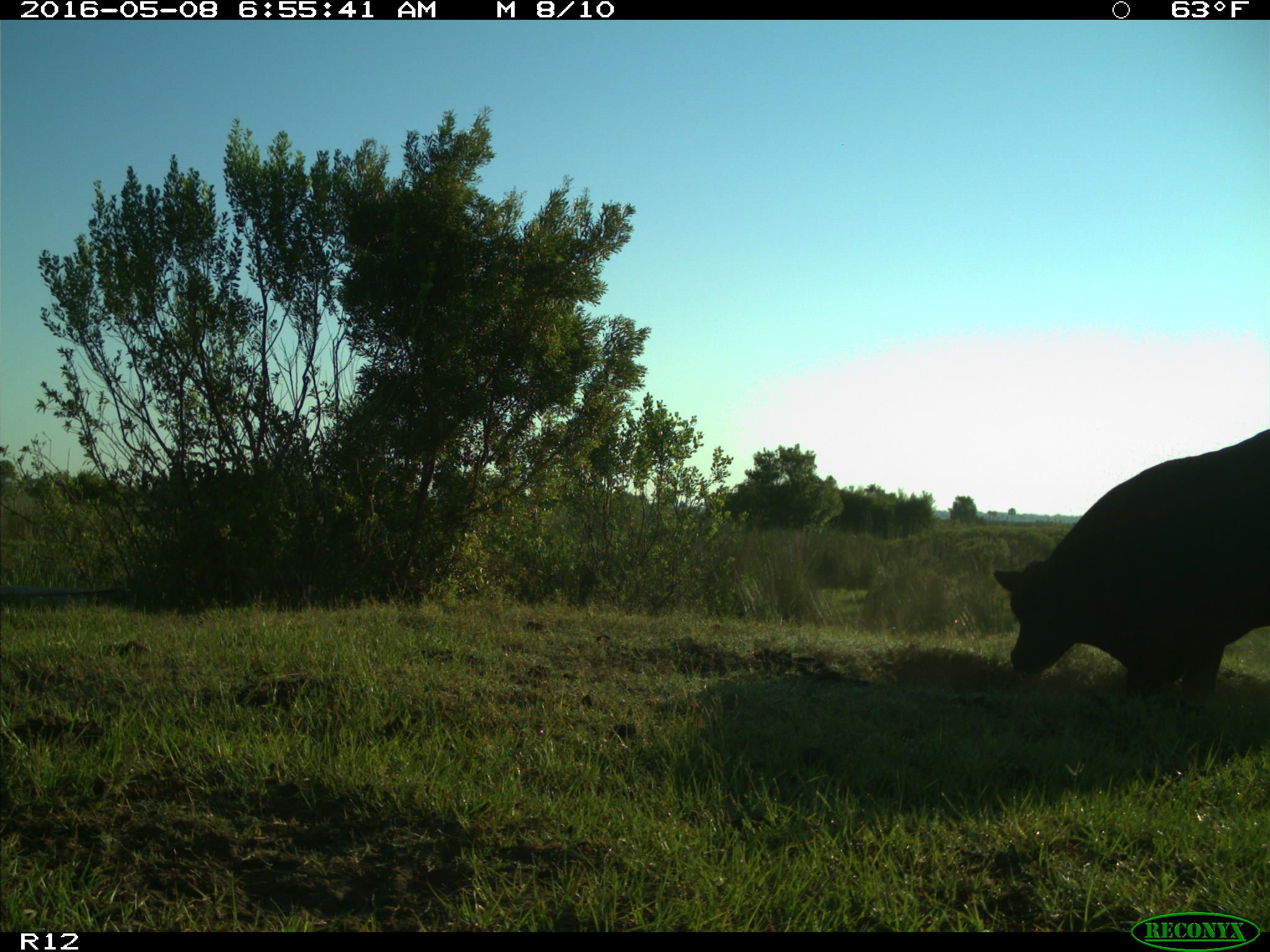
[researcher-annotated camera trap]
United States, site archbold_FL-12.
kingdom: Animalia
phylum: Chordata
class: Mammalia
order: Artiodactyla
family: Bovidae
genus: Bos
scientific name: Bos taurus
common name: domestic cow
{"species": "Bos taurus (domestic cow)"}